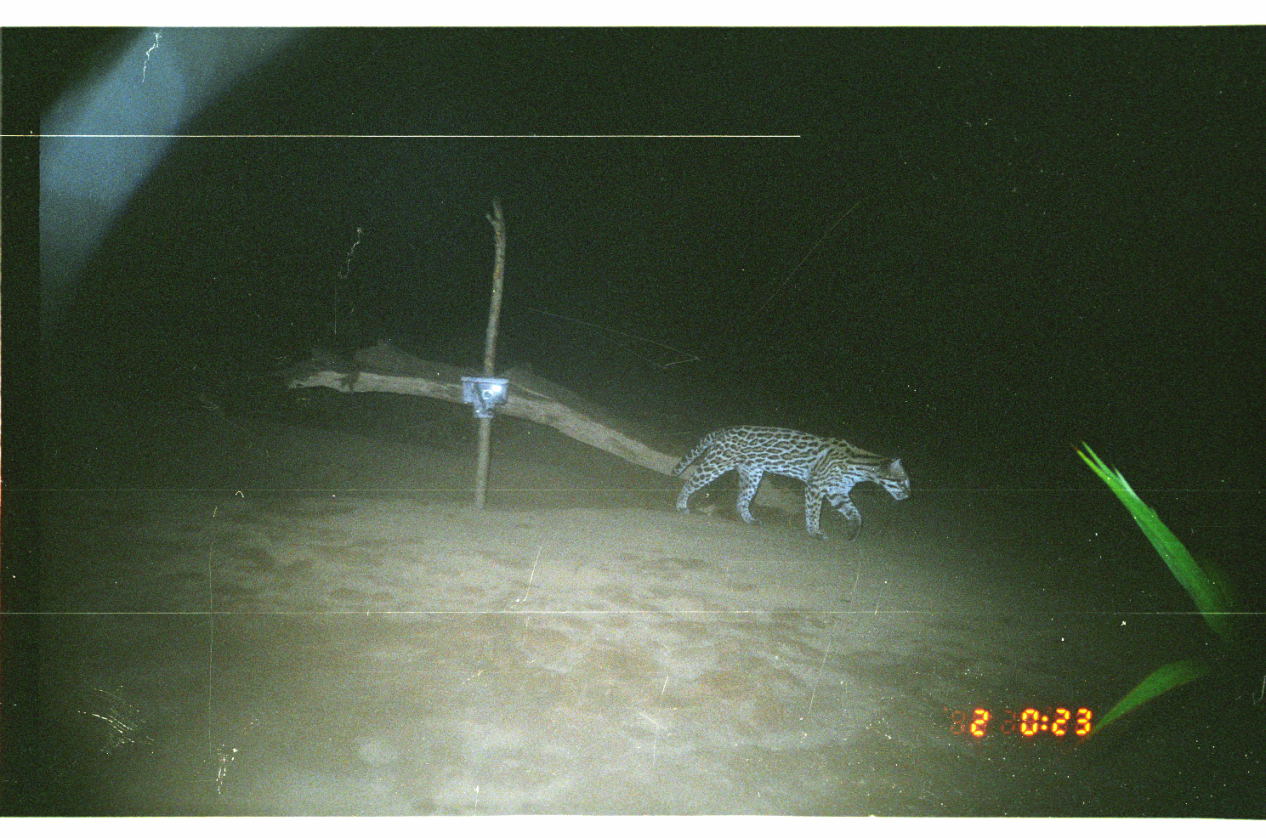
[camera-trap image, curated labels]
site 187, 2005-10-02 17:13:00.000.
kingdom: Animalia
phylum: Chordata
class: Mammalia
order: Carnivora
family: Felidae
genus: Leopardus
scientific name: Leopardus pardalis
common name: ocelot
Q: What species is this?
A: Leopardus pardalis (ocelot).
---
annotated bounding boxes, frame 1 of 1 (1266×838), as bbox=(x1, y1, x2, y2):
leopardus pardalis: bbox=(667, 422, 914, 544)